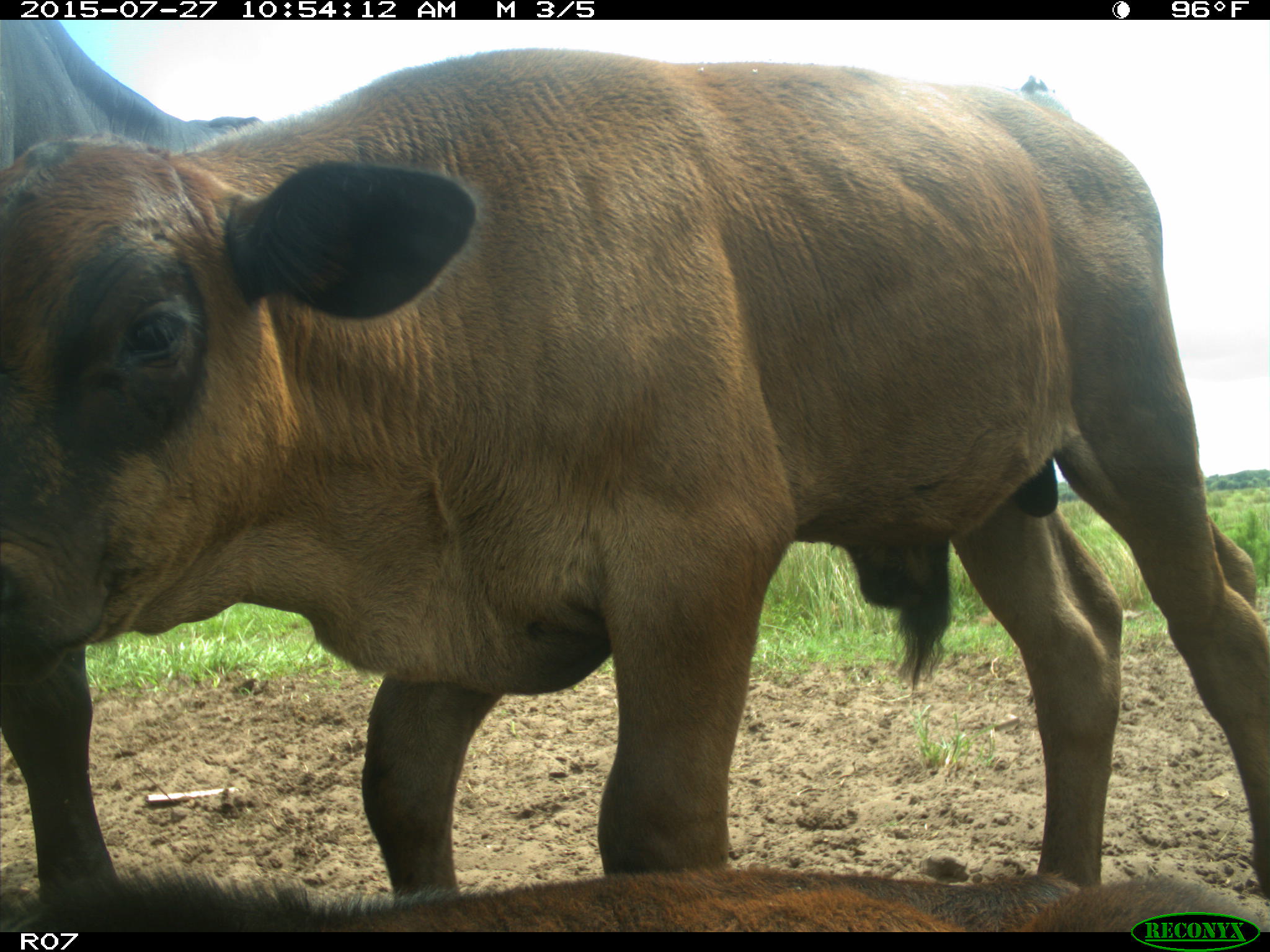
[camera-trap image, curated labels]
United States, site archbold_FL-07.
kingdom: Animalia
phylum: Chordata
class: Mammalia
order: Artiodactyla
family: Bovidae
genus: Bos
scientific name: Bos taurus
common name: domestic cow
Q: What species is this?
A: Bos taurus (domestic cow).